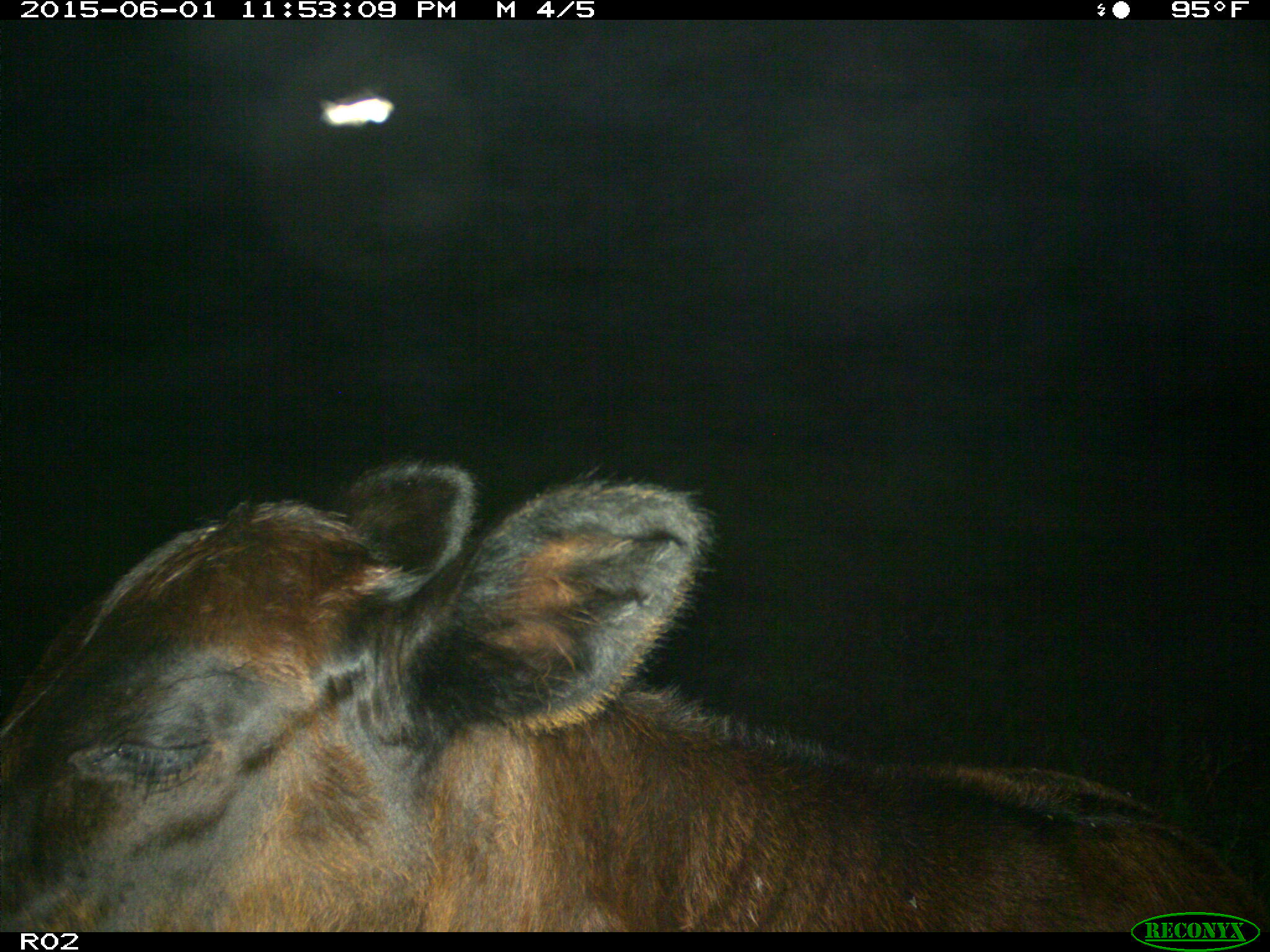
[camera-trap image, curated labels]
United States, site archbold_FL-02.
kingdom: Animalia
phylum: Chordata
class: Mammalia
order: Artiodactyla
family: Bovidae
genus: Bos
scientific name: Bos taurus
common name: domestic cow